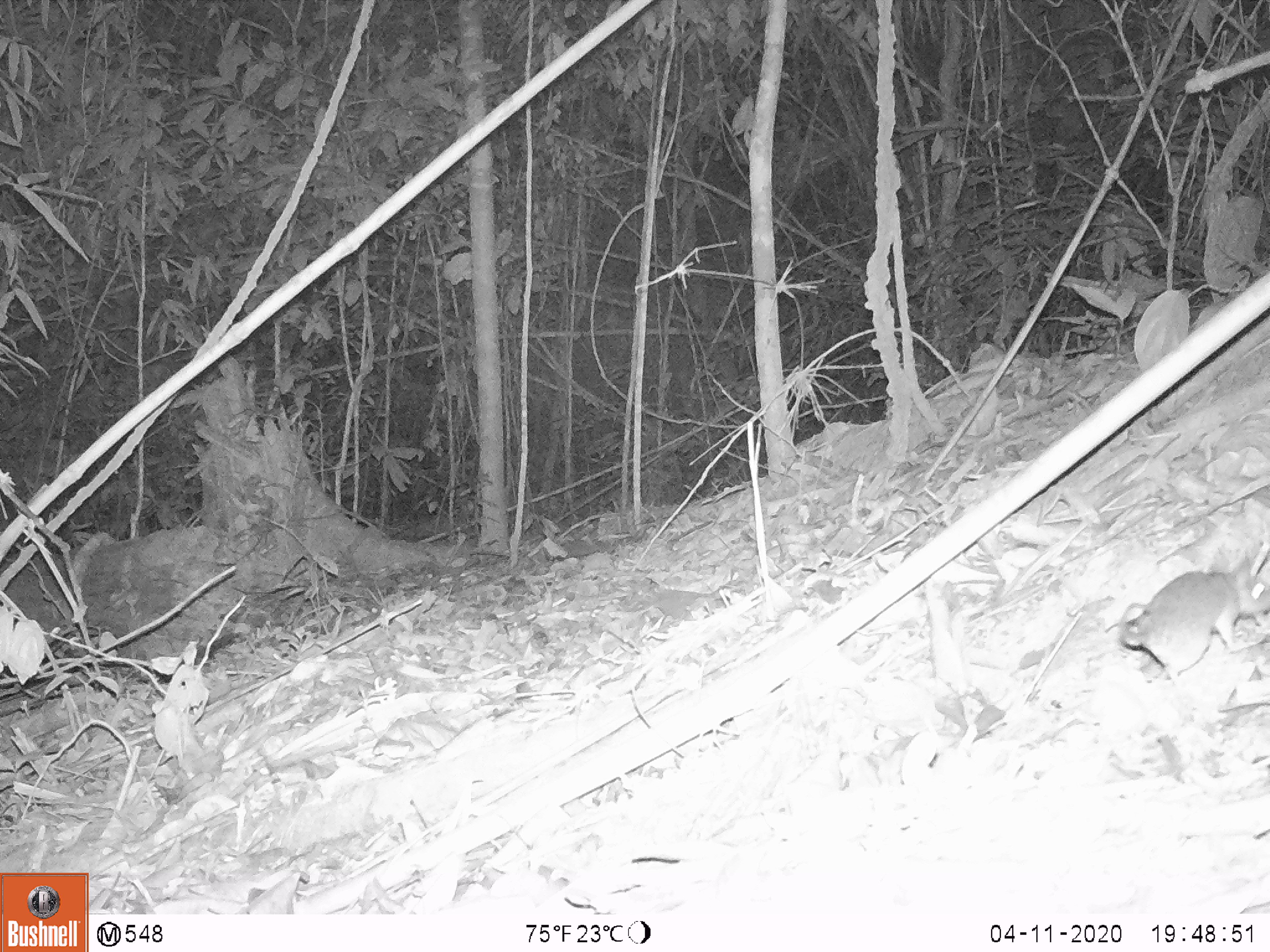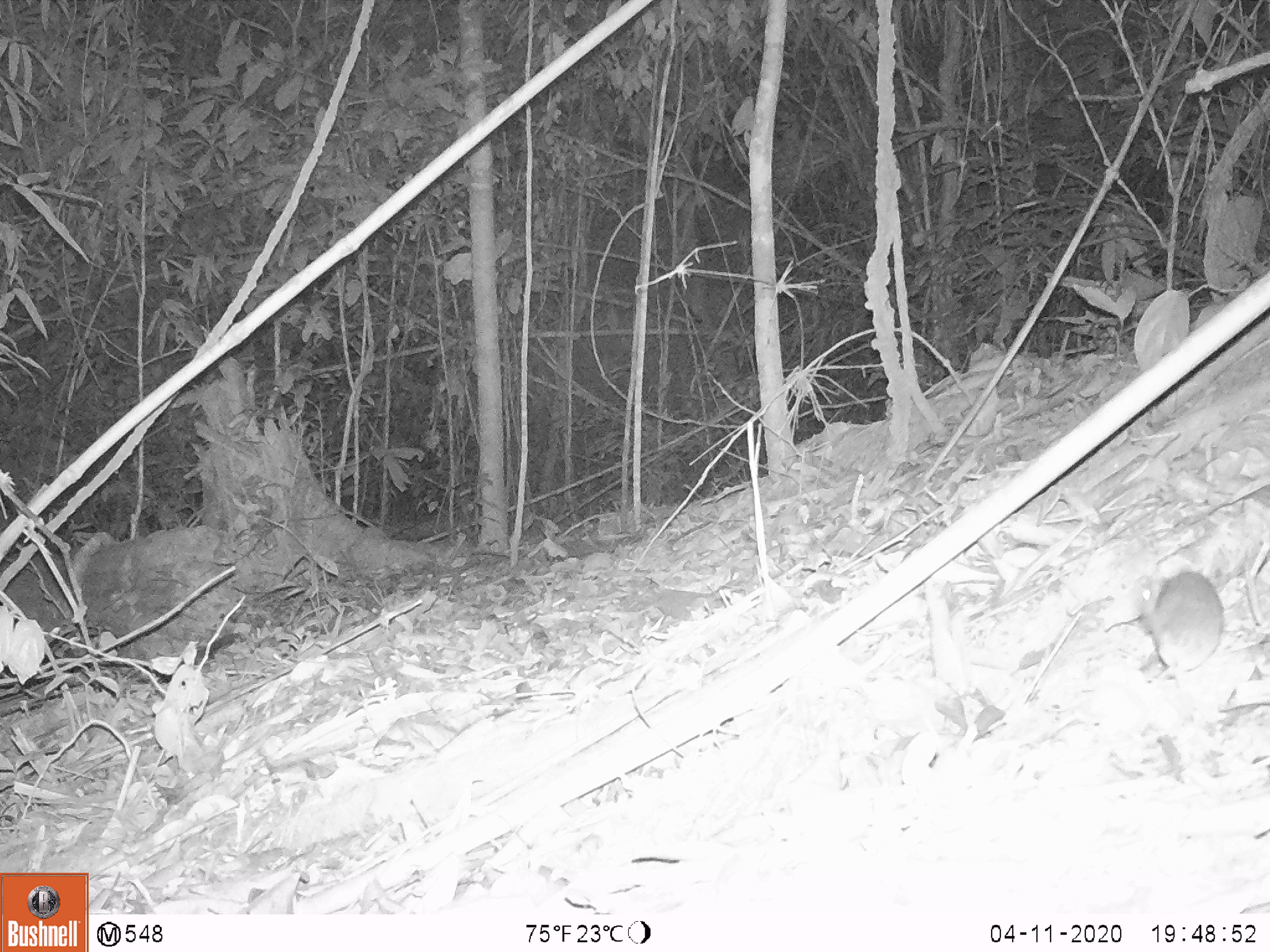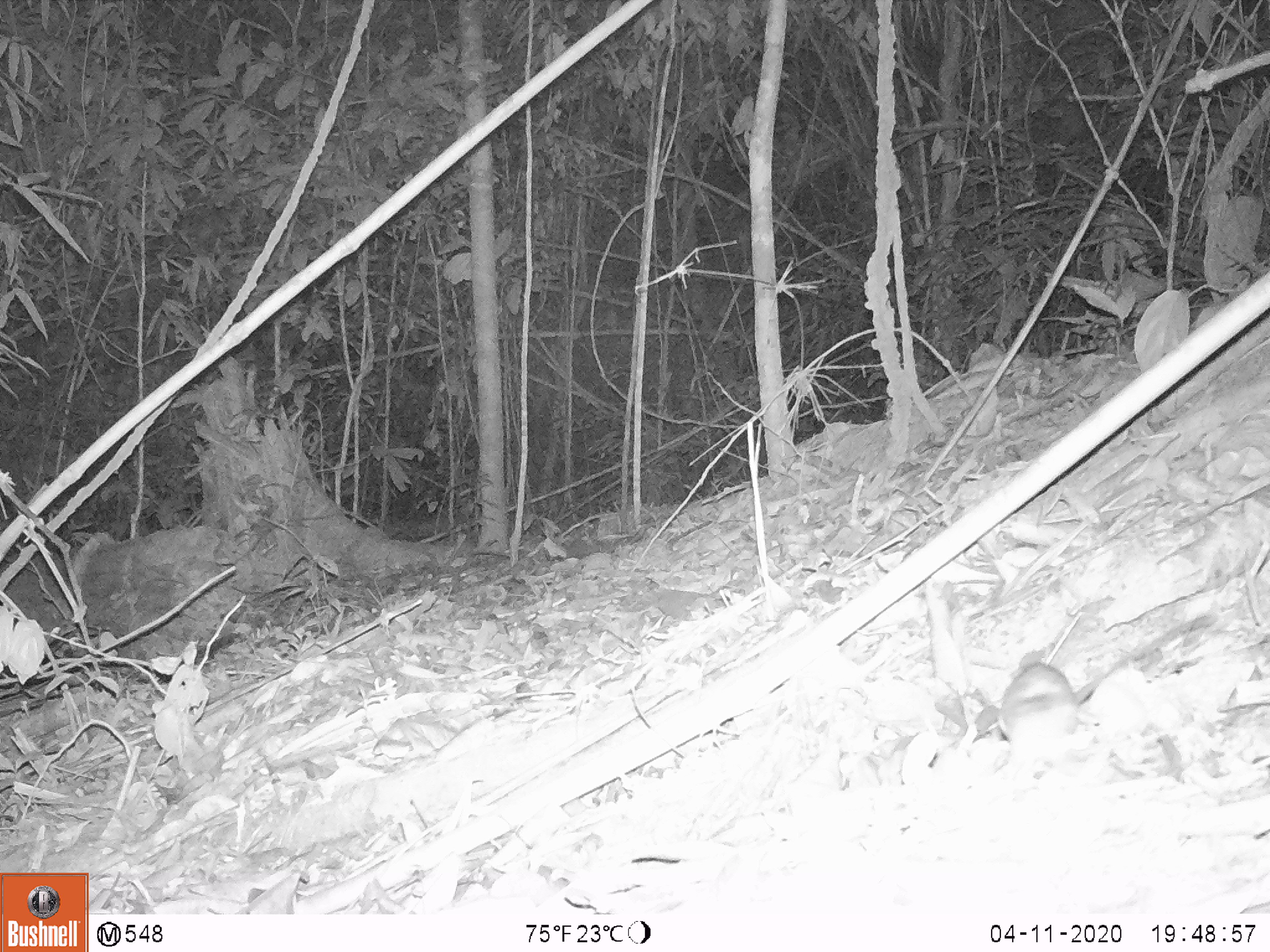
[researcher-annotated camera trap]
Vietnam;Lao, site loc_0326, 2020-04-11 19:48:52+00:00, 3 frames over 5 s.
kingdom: Animalia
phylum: Chordata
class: Mammalia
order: Rodentia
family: Muridae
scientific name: Muridae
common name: old-world mice and rats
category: unidentified murid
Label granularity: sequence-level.